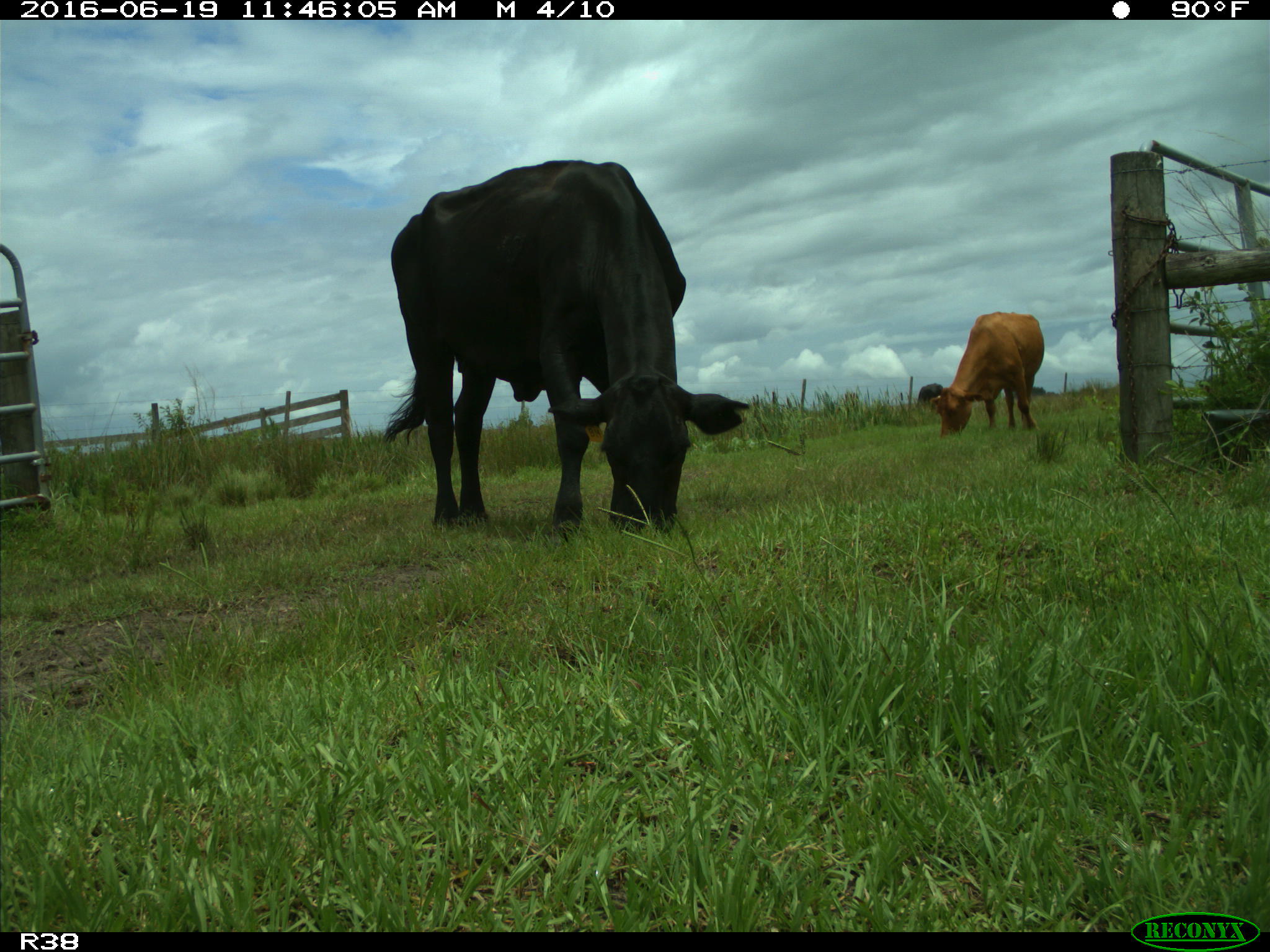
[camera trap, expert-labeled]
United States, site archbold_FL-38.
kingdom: Animalia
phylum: Chordata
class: Mammalia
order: Artiodactyla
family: Bovidae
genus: Bos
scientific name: Bos taurus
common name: domestic cow